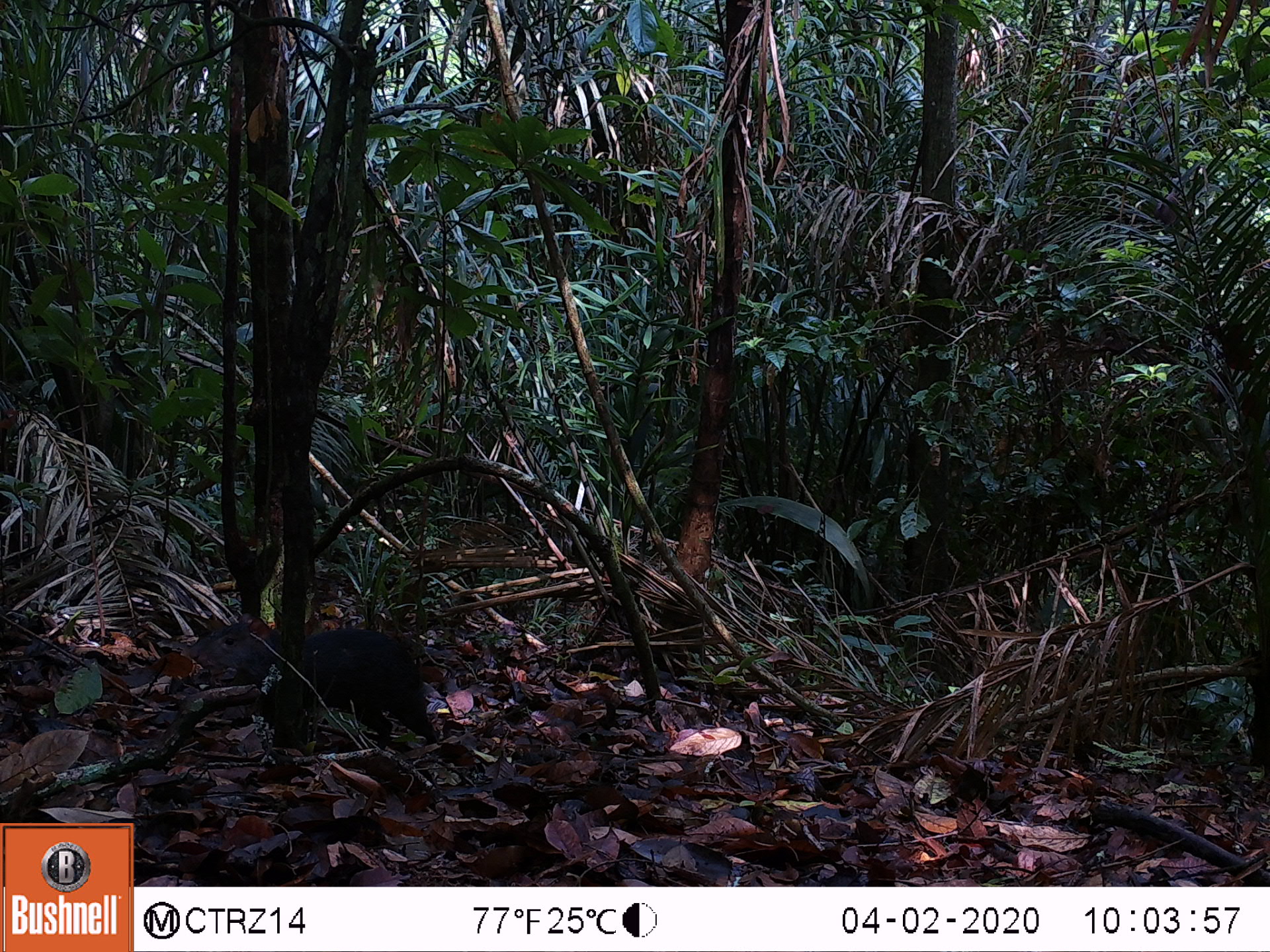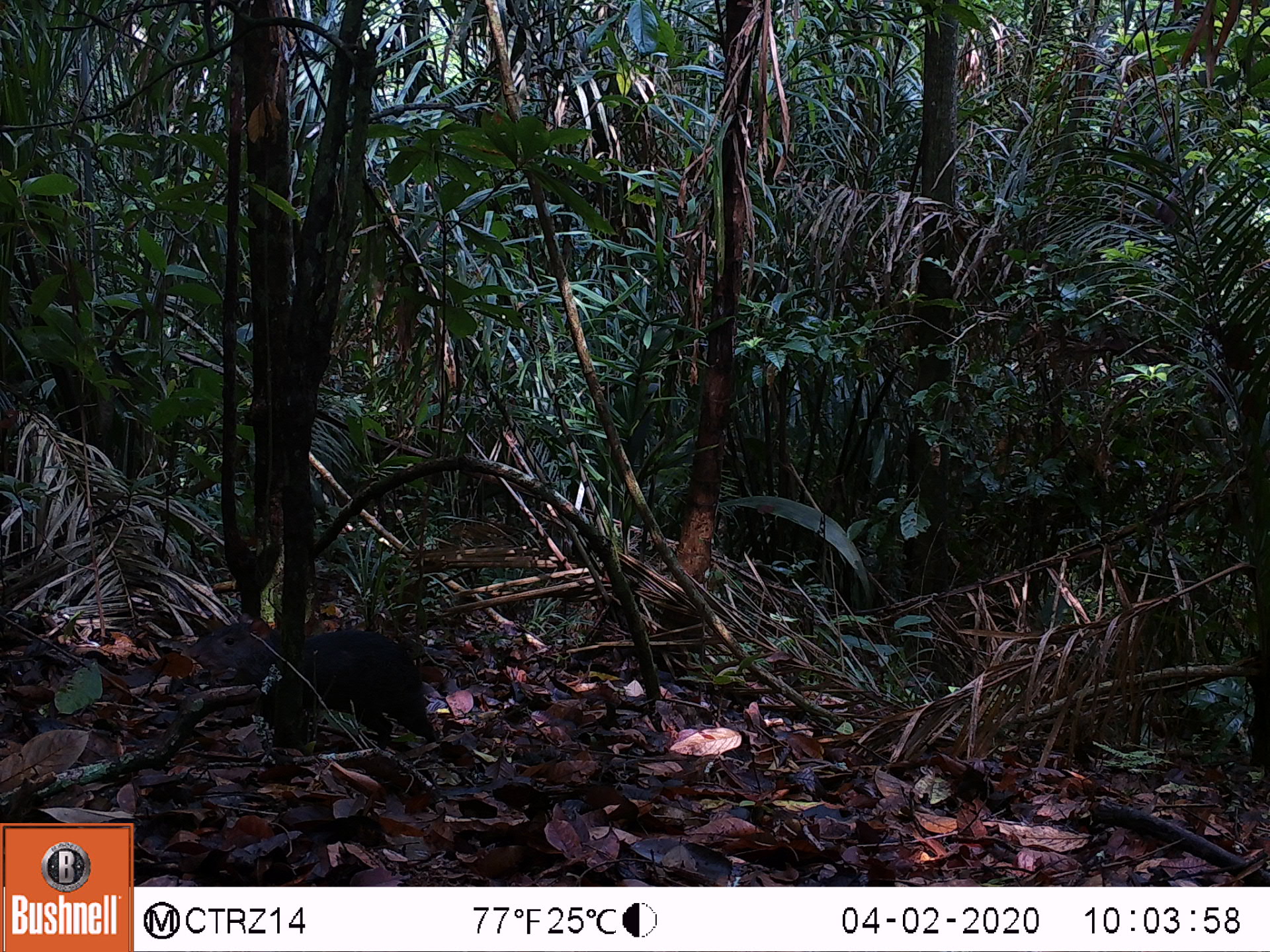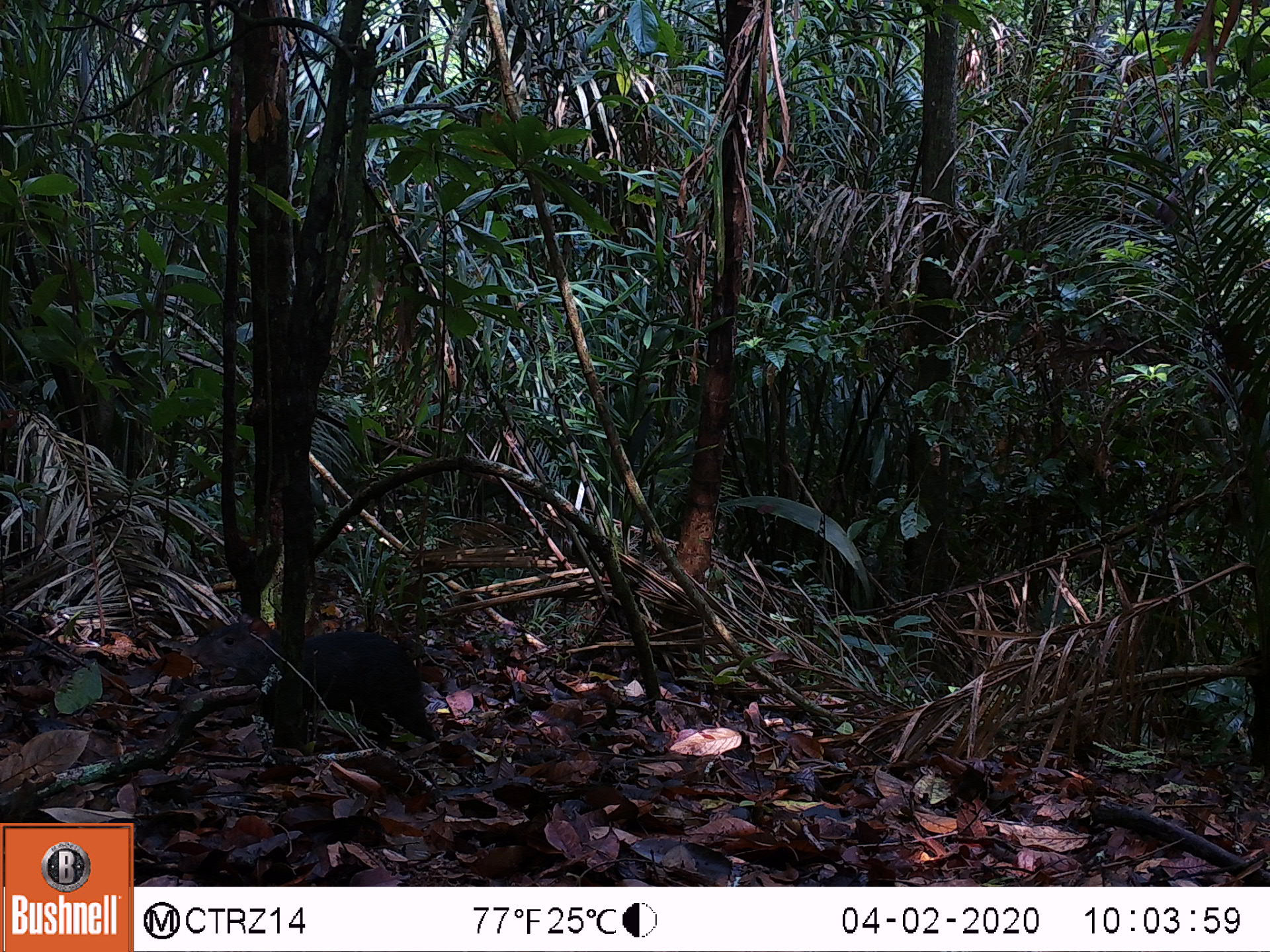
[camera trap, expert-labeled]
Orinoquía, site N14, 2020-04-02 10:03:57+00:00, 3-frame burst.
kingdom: Animalia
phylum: Chordata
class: Mammalia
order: Rodentia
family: Dasyproctidae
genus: Dasyprocta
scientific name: Dasyprocta fuliginosa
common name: black agouti